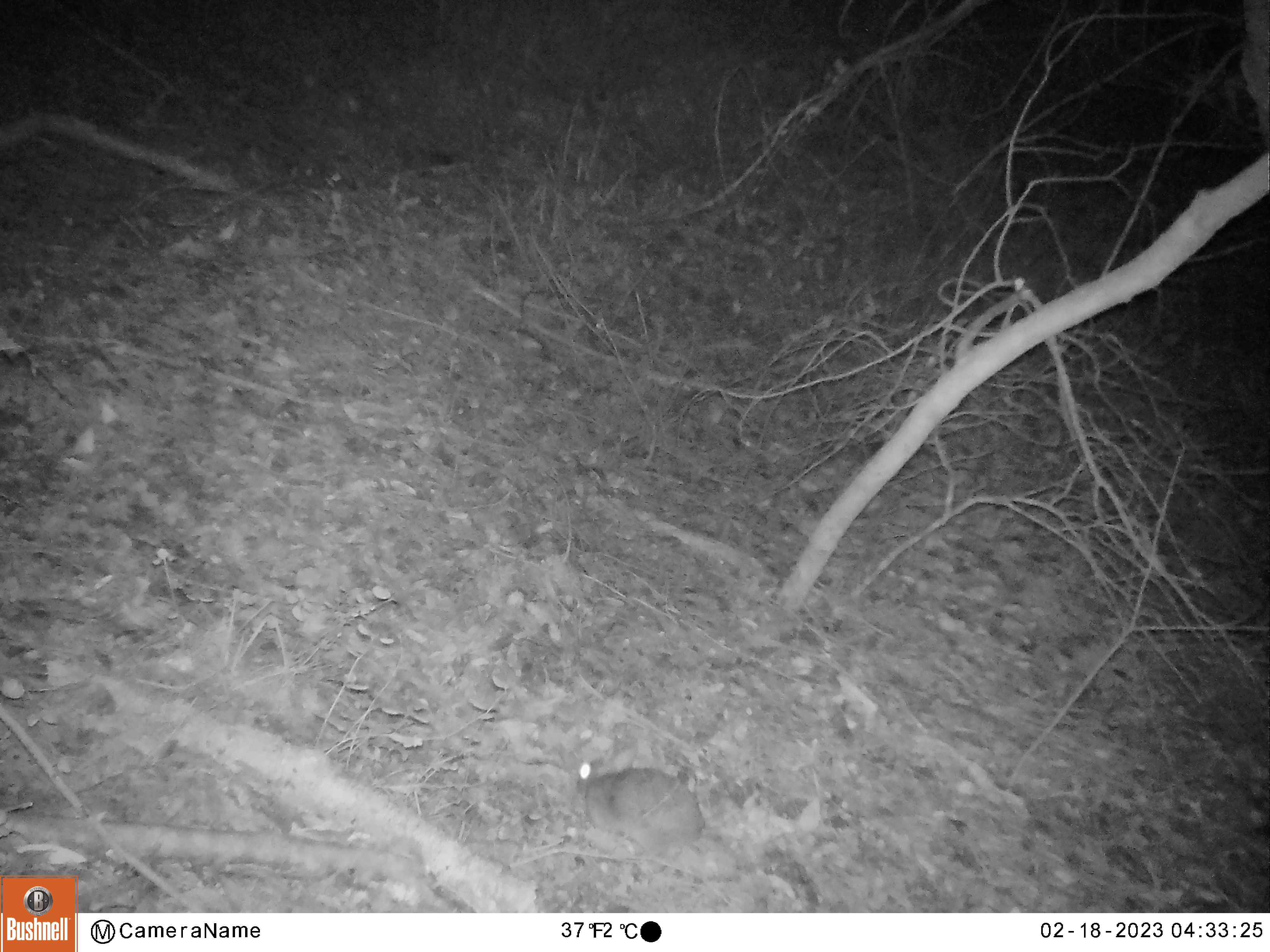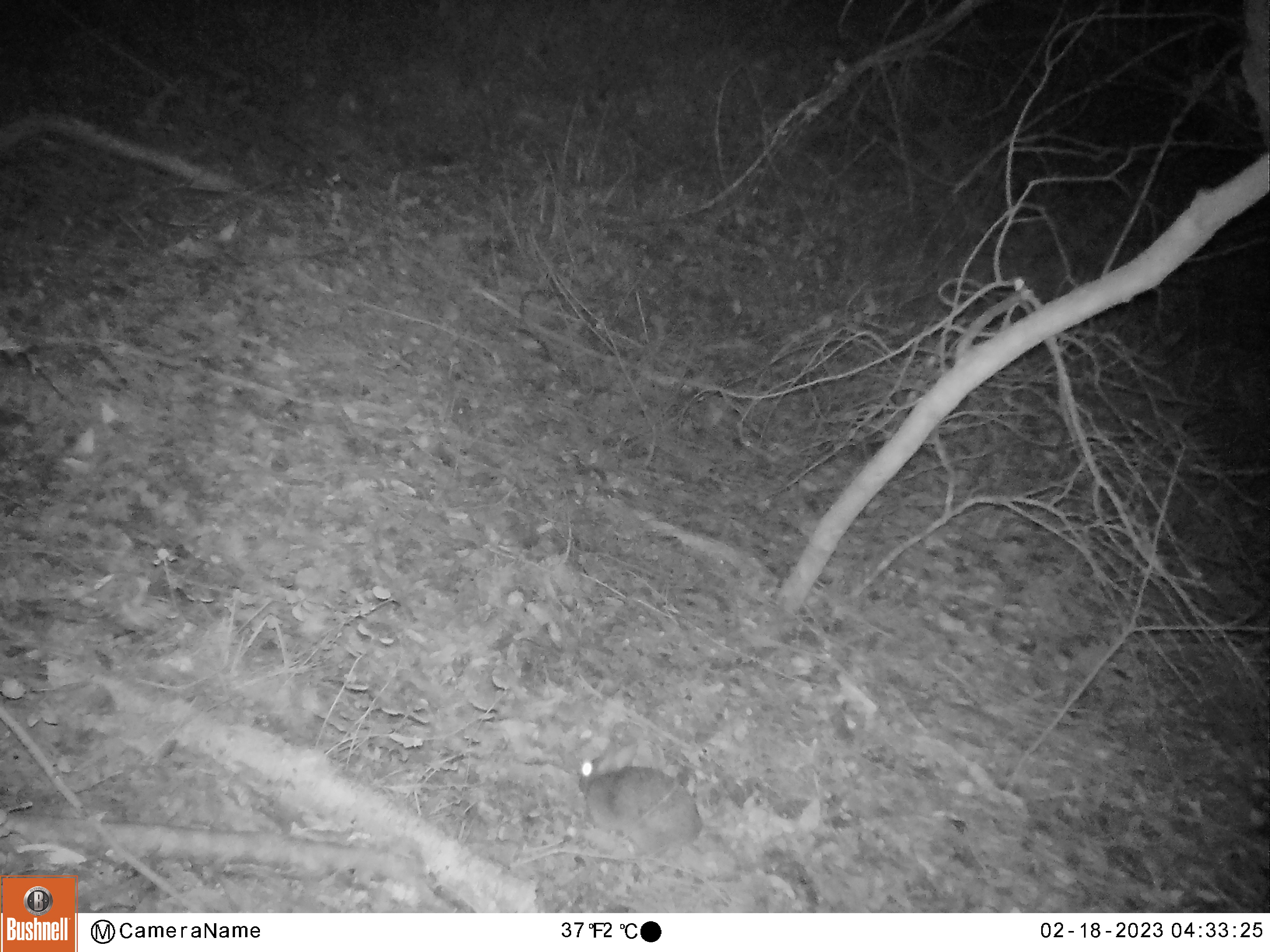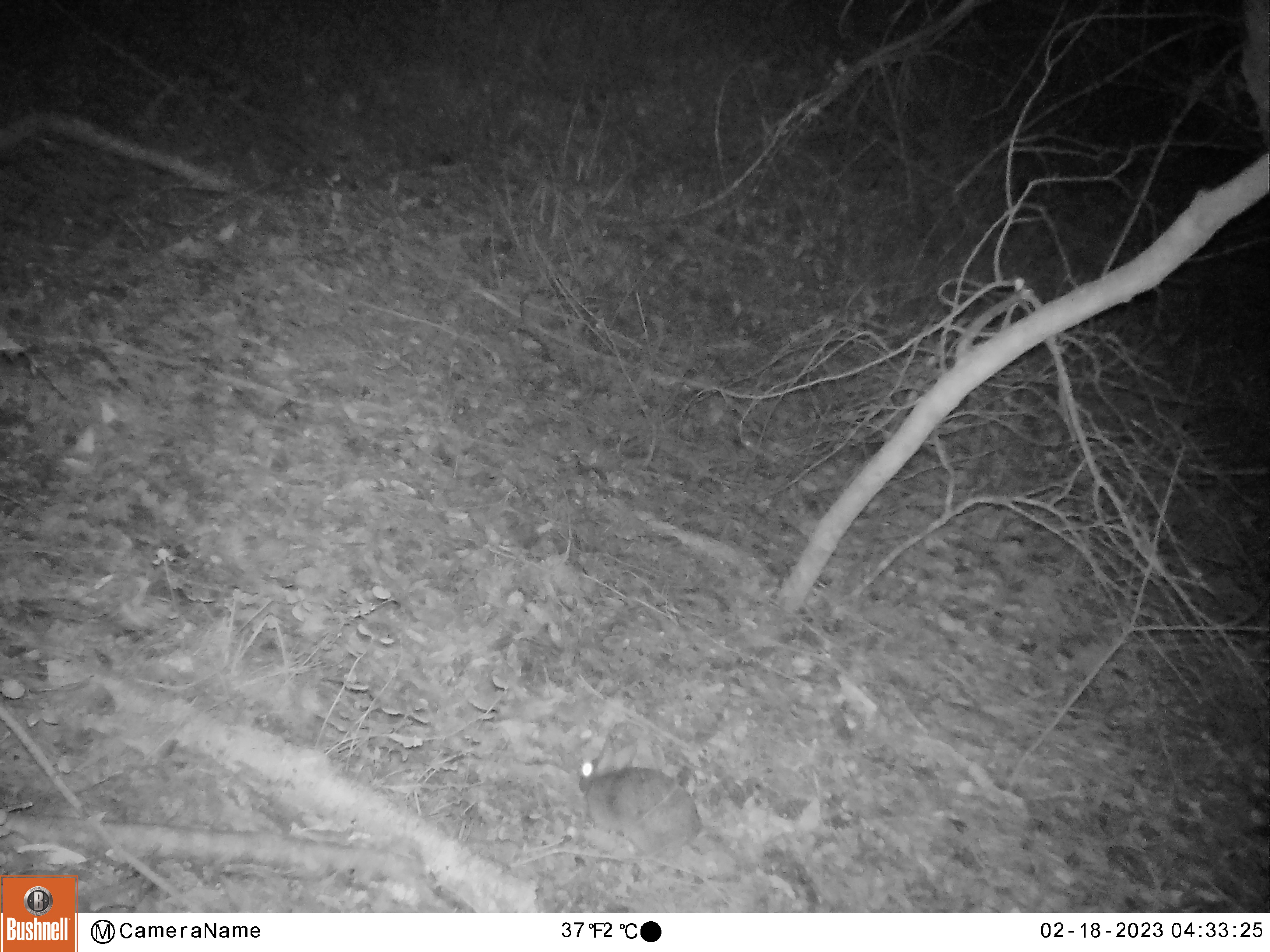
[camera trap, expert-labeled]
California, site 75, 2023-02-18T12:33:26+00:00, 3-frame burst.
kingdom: Animalia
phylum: Chordata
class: Mammalia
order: Lagomorpha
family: Leporidae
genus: Sylvilagus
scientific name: Sylvilagus bachmani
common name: brush rabbit